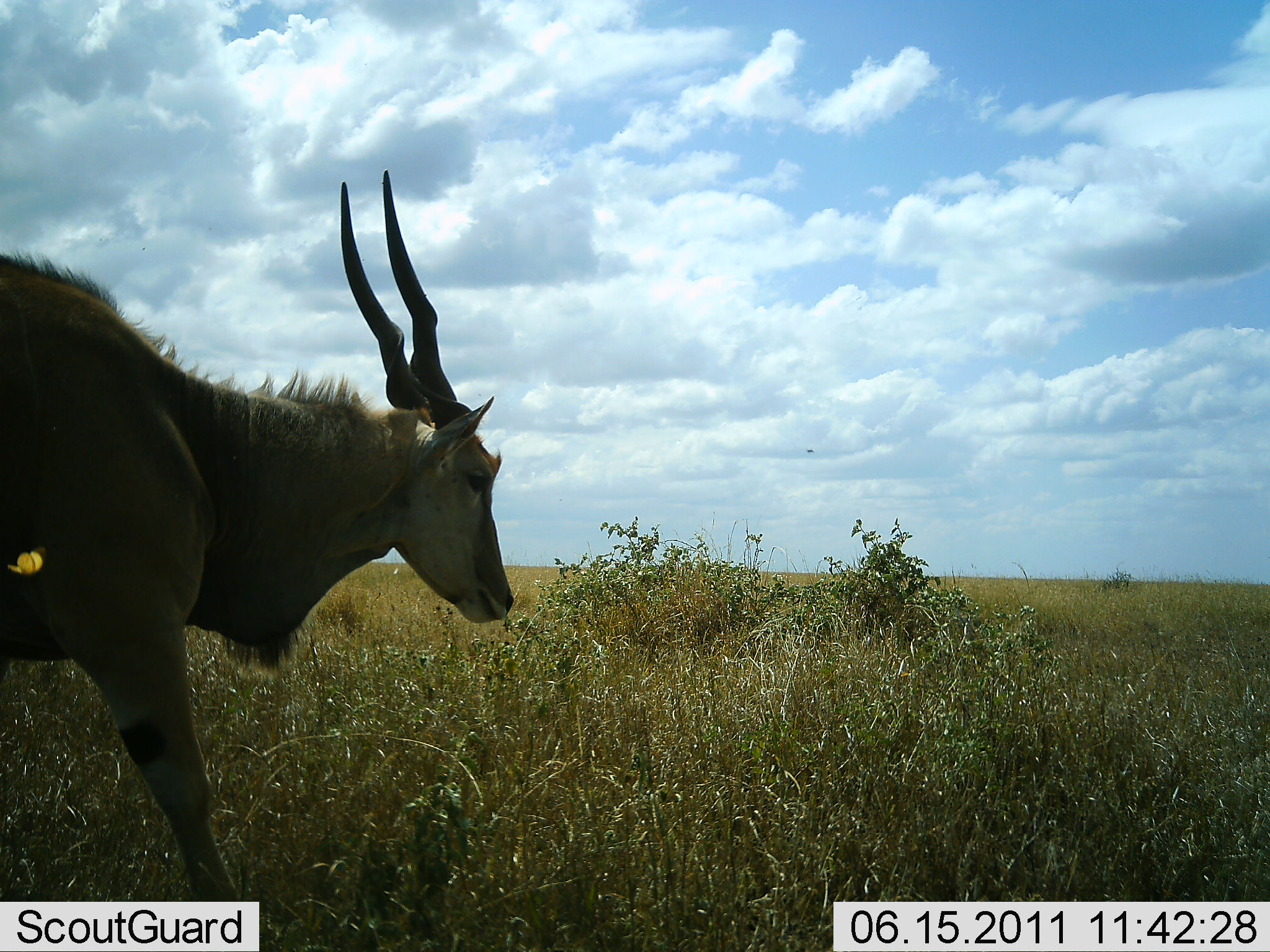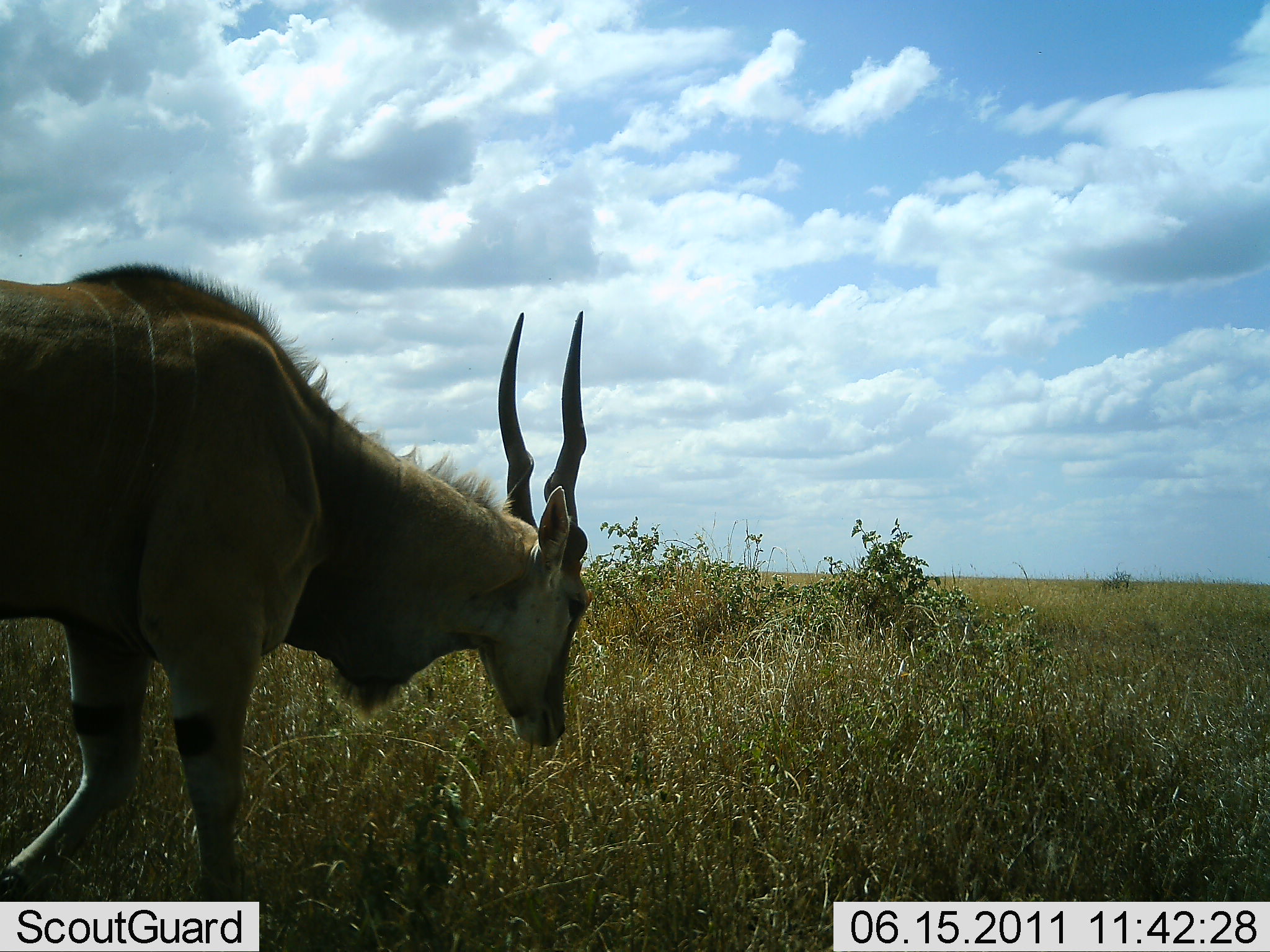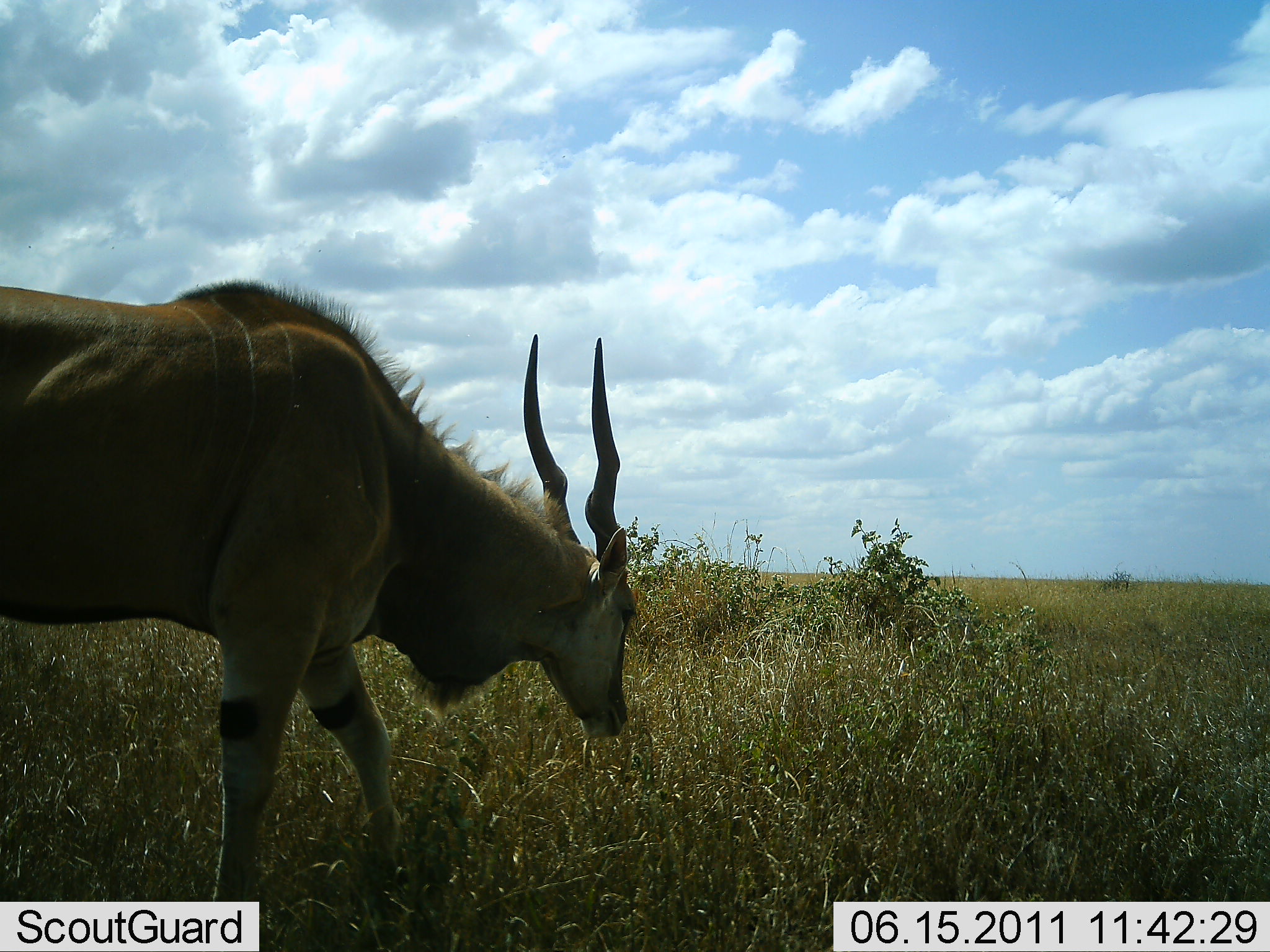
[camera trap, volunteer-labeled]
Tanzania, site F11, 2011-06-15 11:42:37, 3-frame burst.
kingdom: Animalia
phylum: Chordata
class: Mammalia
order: Artiodactyla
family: Bovidae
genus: Tragelaphus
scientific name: Tragelaphus oryx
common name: eland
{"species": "eland (Tragelaphus oryx)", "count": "1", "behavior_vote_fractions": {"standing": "0%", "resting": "0%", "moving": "83%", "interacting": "0%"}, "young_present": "0%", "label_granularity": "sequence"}